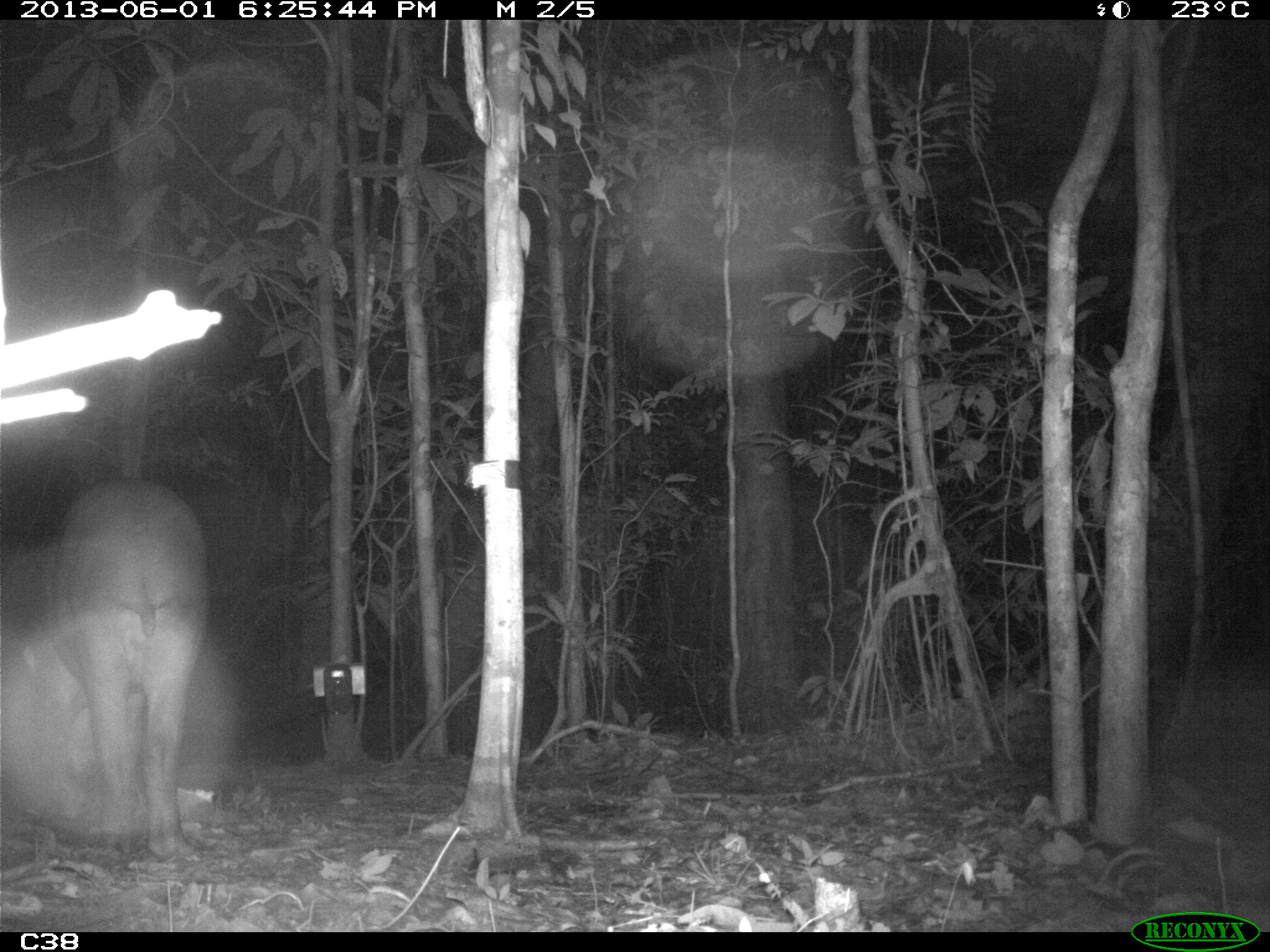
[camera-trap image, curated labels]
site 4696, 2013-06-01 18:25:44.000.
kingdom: Animalia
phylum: Chordata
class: Mammalia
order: Perissodactyla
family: Tapiridae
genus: Tapirus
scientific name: Tapirus terrestris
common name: south american tapir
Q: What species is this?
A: Tapirus terrestris (south american tapir).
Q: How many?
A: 1.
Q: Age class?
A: Adult.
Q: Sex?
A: Male.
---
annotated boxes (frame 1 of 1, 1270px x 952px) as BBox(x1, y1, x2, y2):
tapirus terrestris: BBox(42, 481, 208, 861)